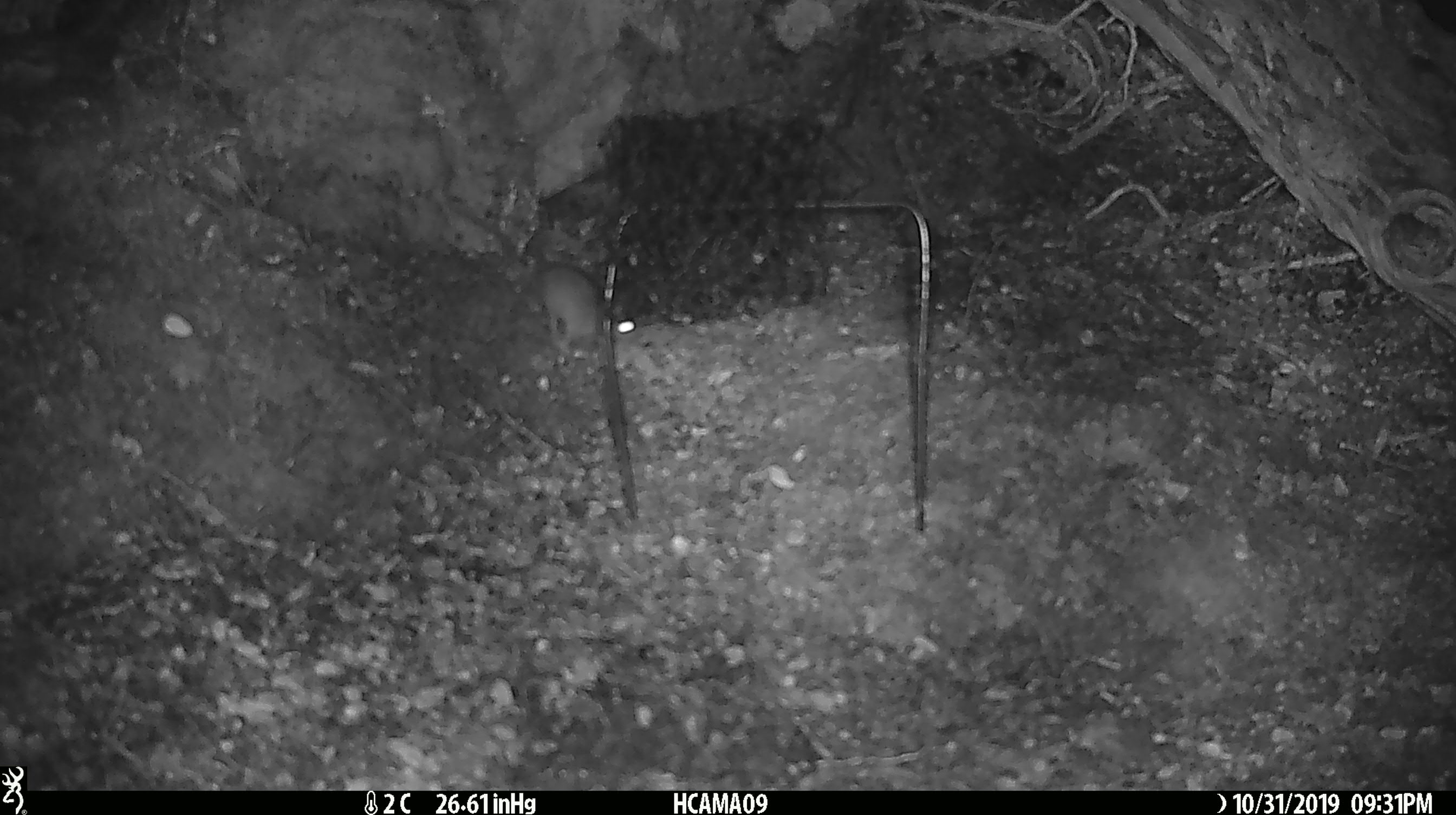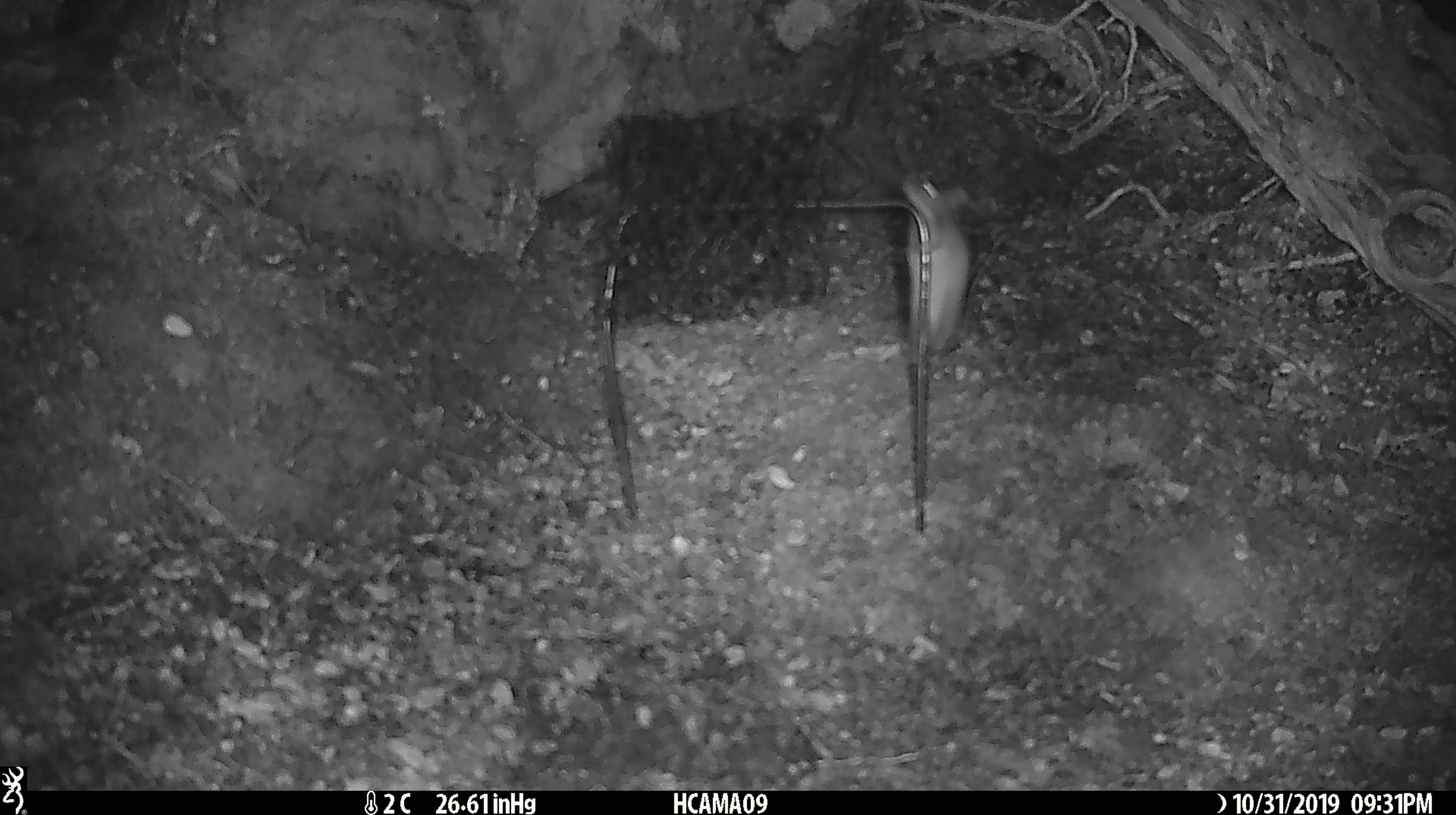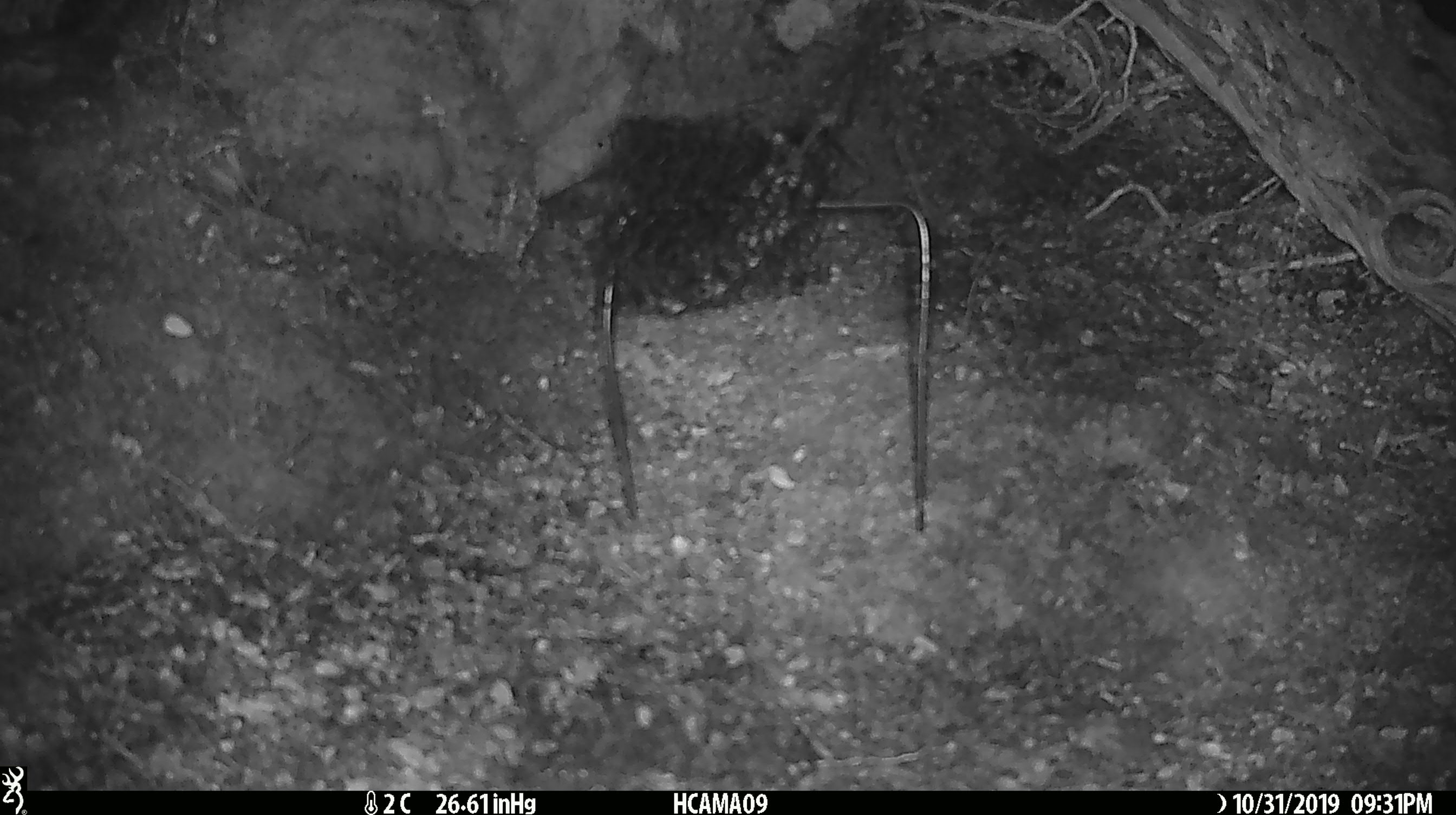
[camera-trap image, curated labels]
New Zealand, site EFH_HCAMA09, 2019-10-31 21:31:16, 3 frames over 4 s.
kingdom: Animalia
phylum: Chordata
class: Mammalia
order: Rodentia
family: Muridae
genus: Mus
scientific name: Mus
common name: mouse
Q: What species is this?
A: Mouse (Mus).